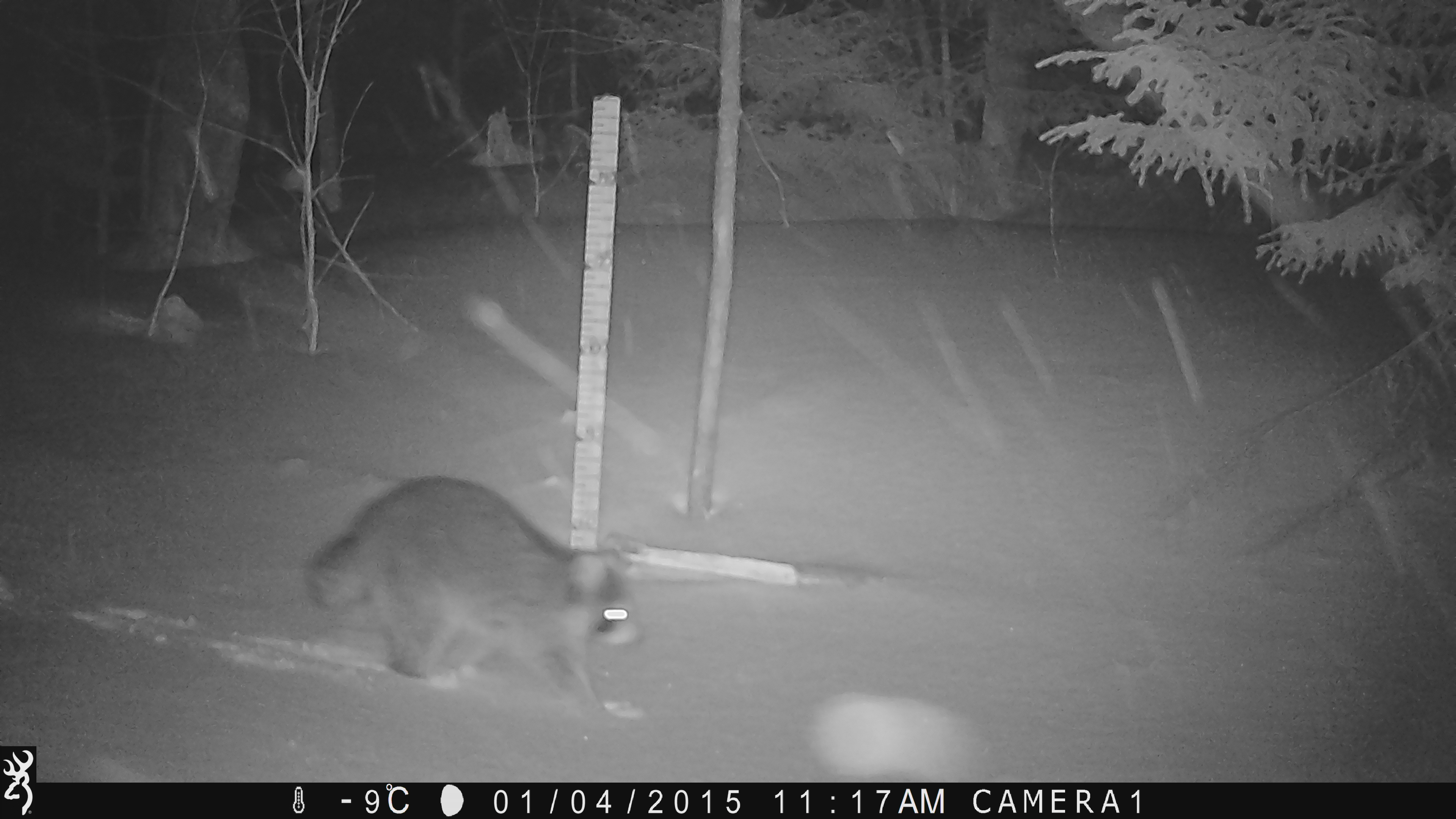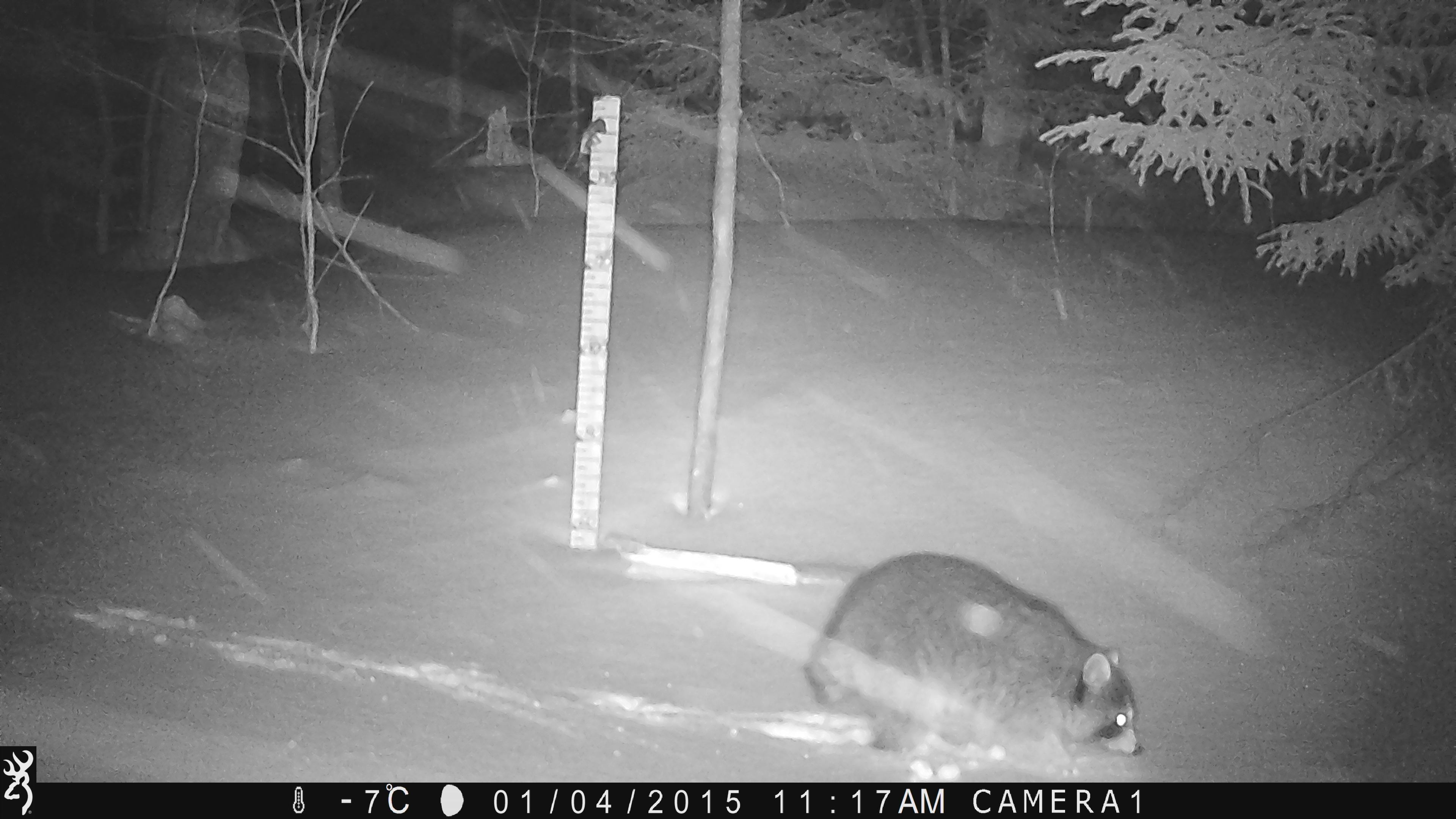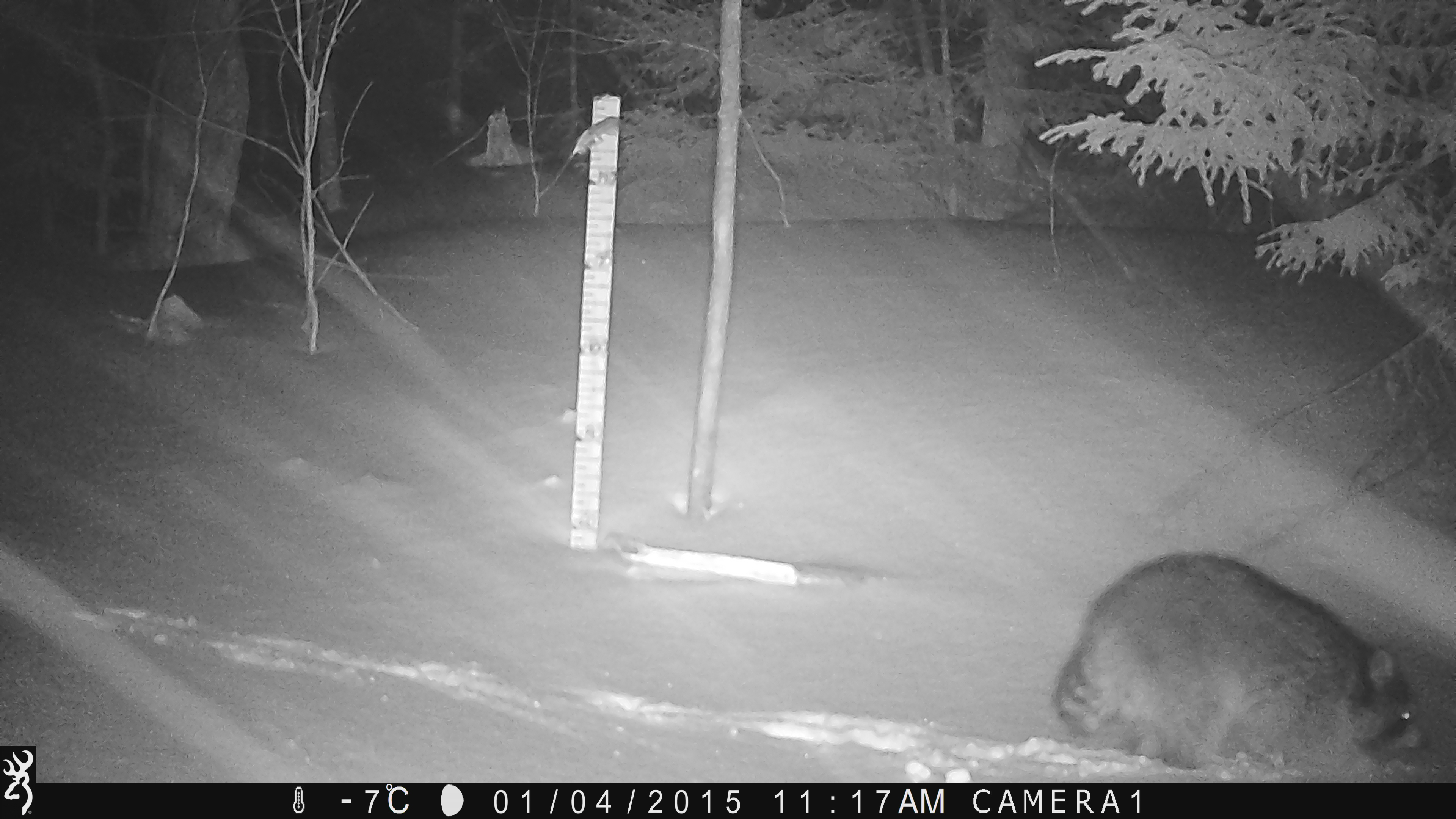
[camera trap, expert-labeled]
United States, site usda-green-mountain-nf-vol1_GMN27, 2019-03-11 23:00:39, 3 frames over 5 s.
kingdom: Animalia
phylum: Chordata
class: Mammalia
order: Carnivora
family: Procyonidae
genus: Procyon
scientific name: Procyon lotor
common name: raccoon